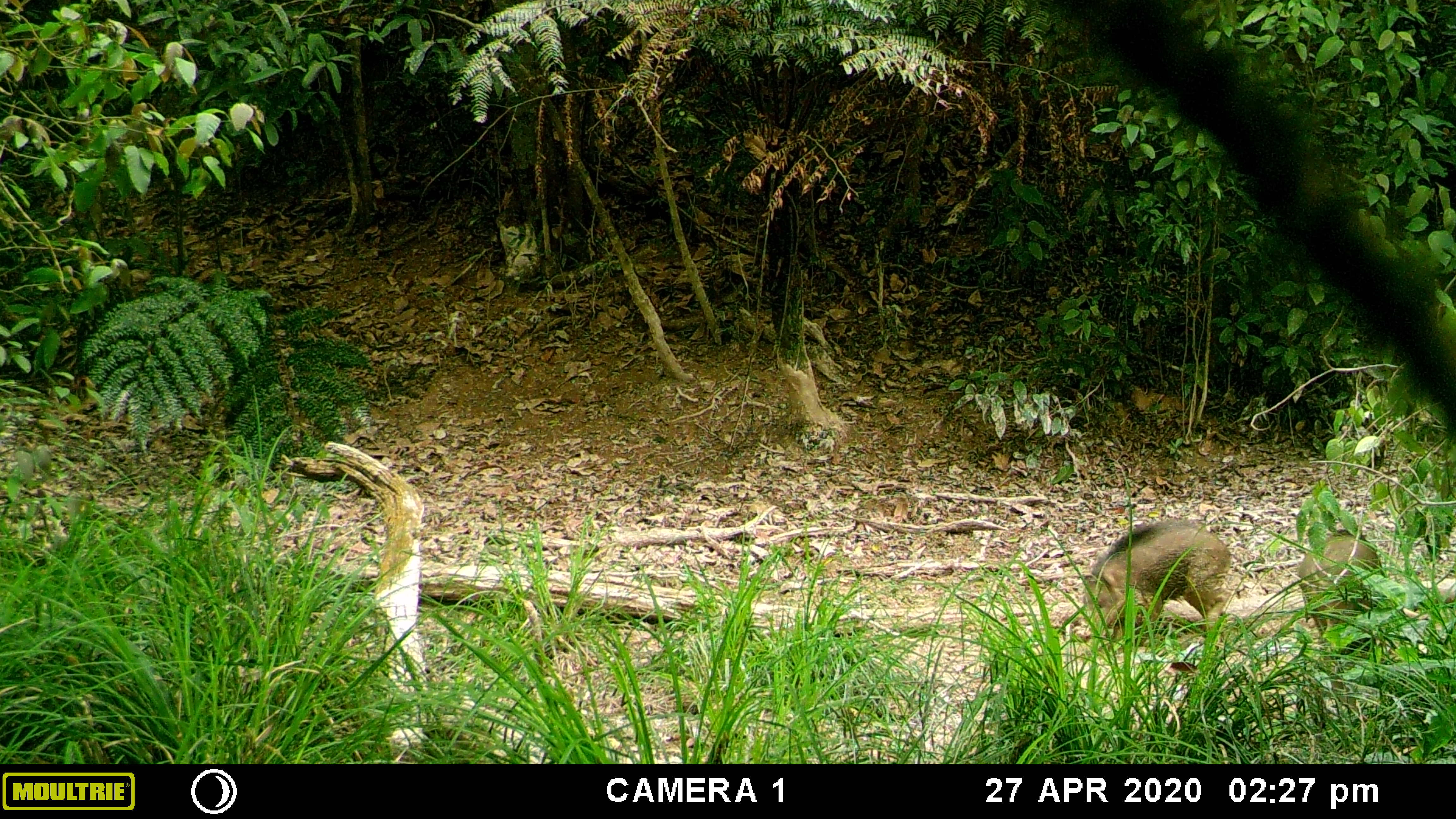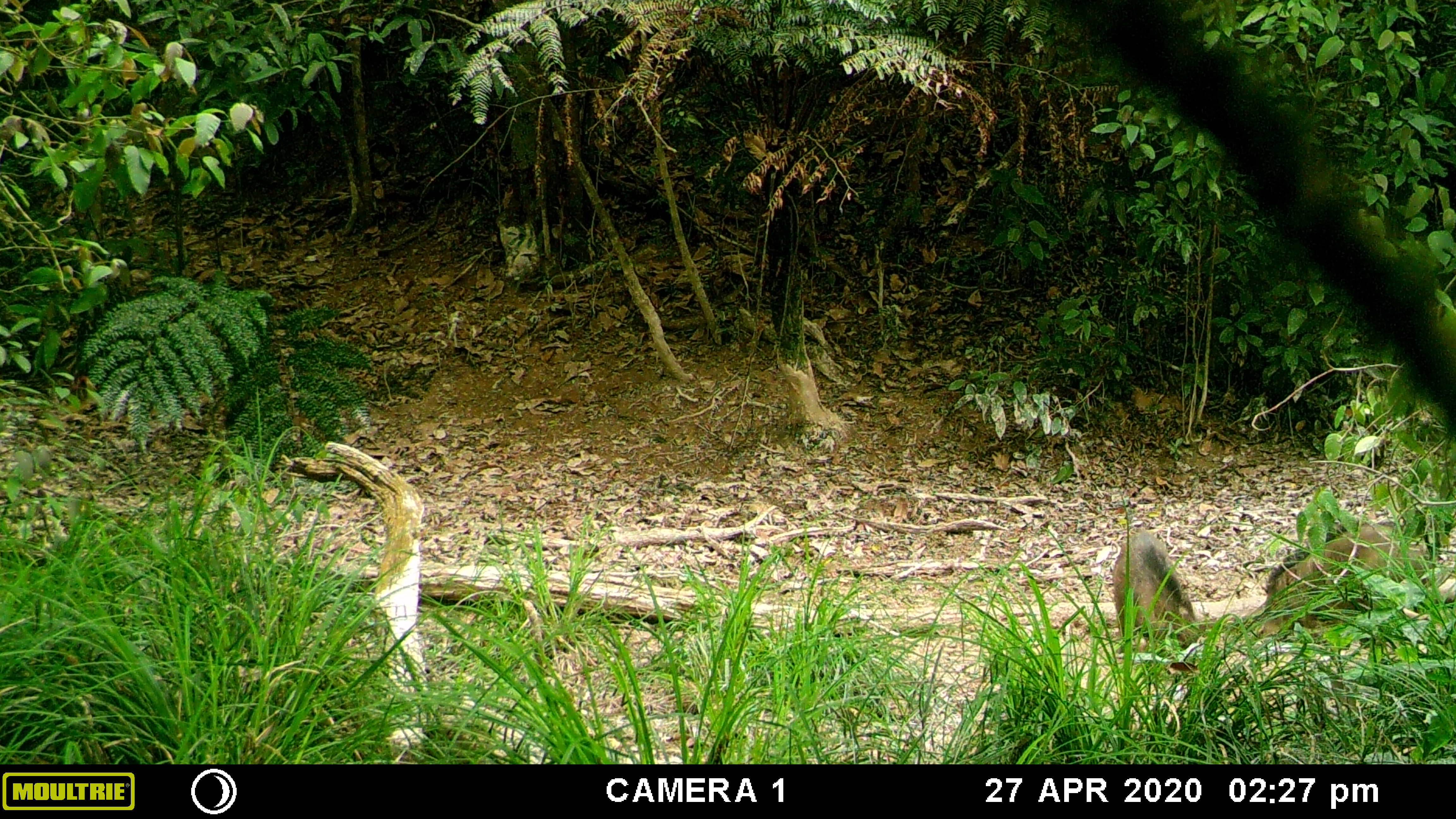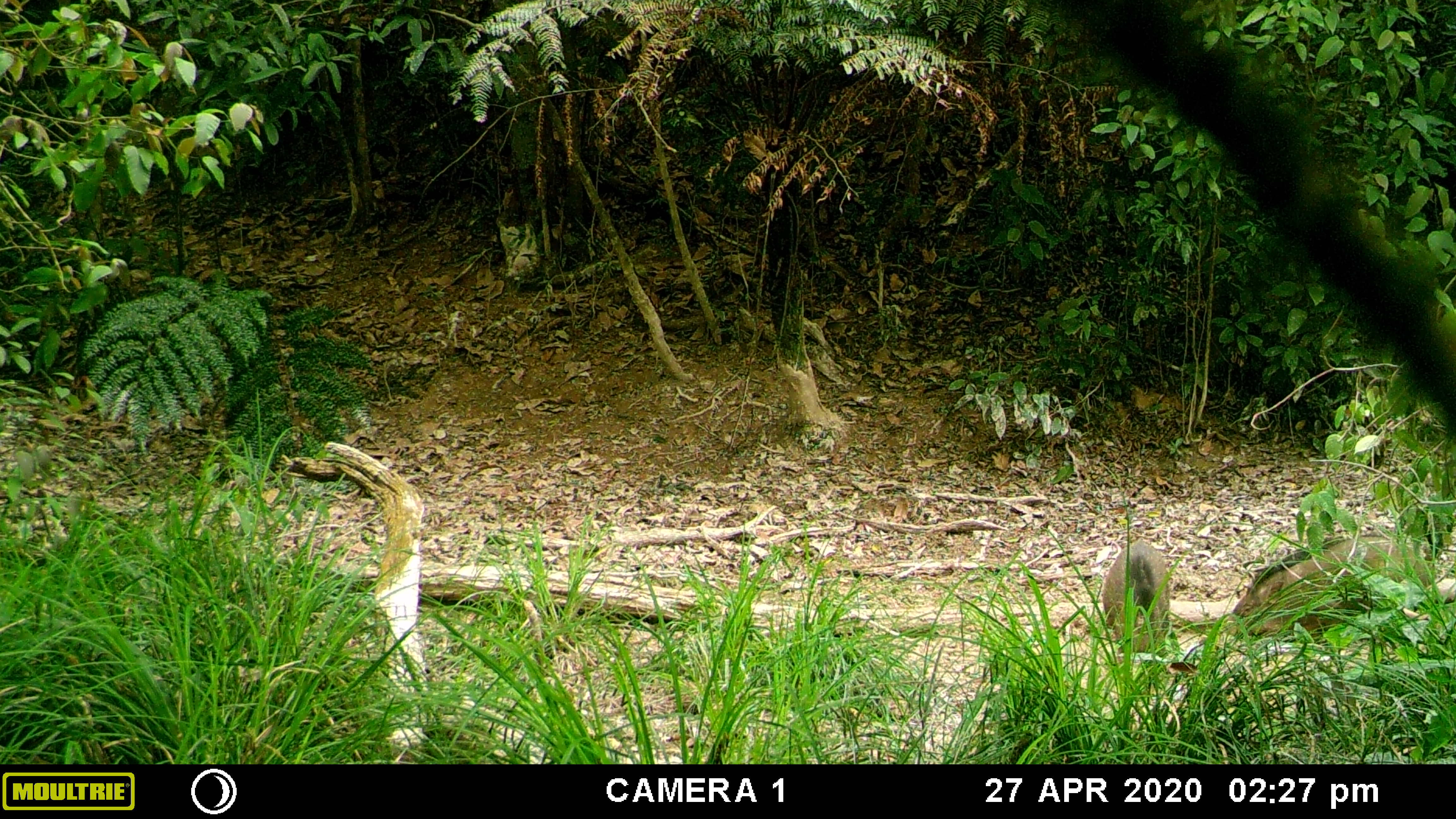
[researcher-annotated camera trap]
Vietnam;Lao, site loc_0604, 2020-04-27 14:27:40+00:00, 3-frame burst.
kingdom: Animalia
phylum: Chordata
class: Mammalia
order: Artiodactyla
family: Suidae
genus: Sus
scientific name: Sus scrofa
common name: eurasian wild pig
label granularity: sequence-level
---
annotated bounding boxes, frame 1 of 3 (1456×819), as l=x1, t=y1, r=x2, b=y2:
eurasian wild pig: l=1075, t=517, r=1232, b=649; l=1294, t=526, r=1385, b=652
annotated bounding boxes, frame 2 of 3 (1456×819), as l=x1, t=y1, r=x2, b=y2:
eurasian wild pig: l=1255, t=526, r=1435, b=653; l=1108, t=524, r=1208, b=652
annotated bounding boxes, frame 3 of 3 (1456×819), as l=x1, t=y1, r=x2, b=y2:
eurasian wild pig: l=1224, t=526, r=1440, b=641; l=1098, t=535, r=1177, b=658